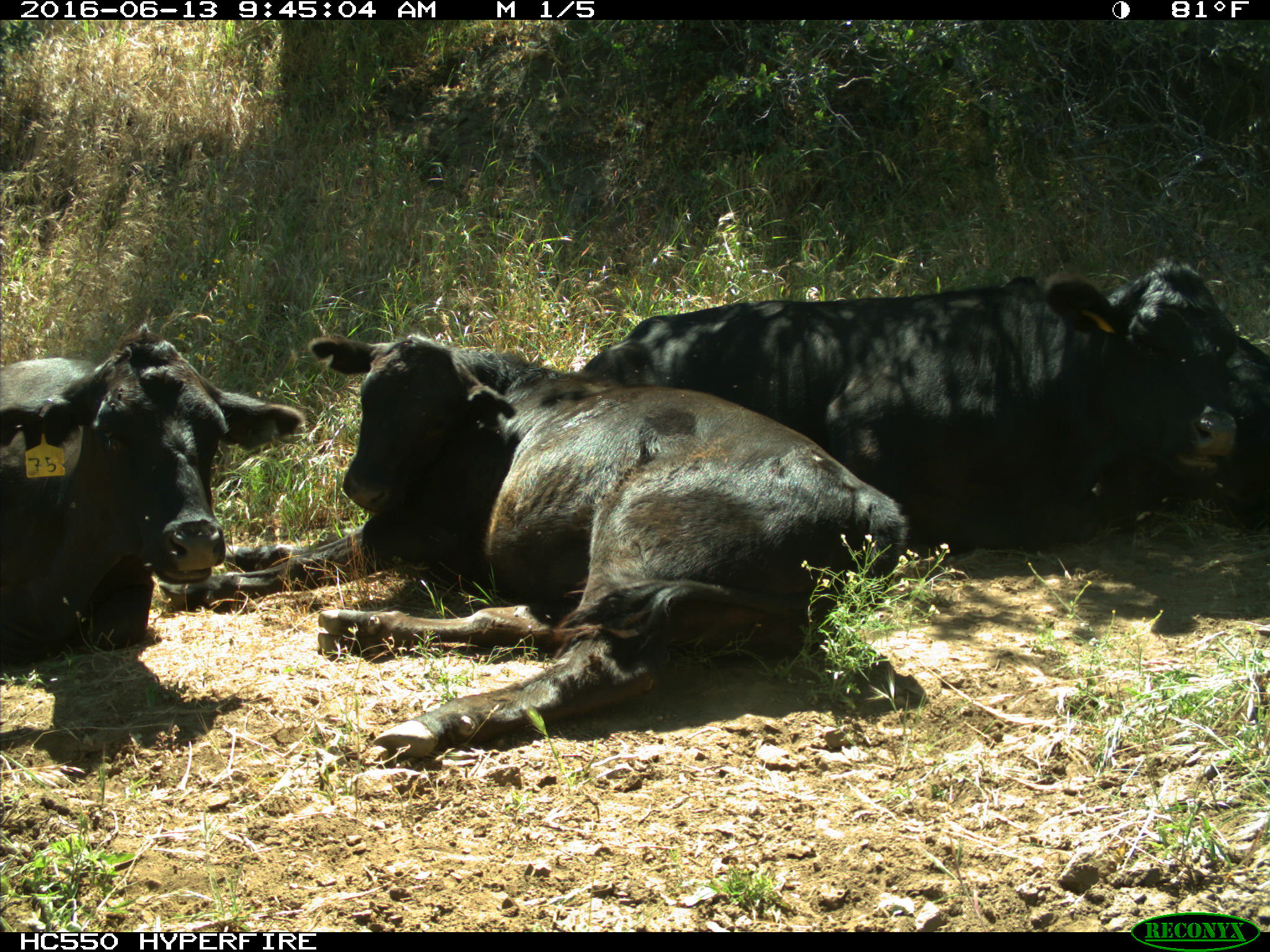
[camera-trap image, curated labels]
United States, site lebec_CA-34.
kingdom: Animalia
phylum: Chordata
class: Mammalia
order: Artiodactyla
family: Bovidae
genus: Bos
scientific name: Bos taurus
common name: domestic cow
Bos taurus (domestic cow).